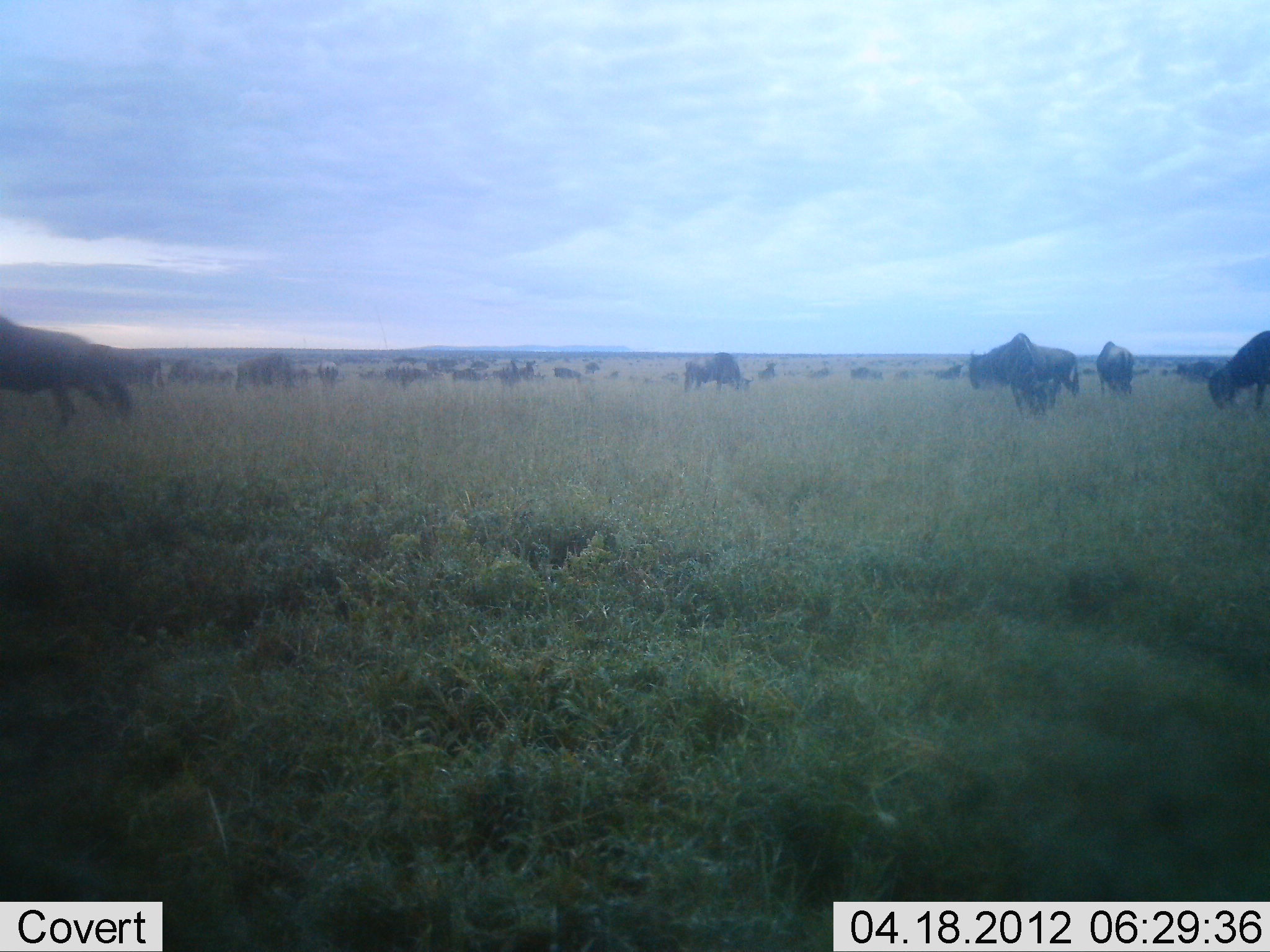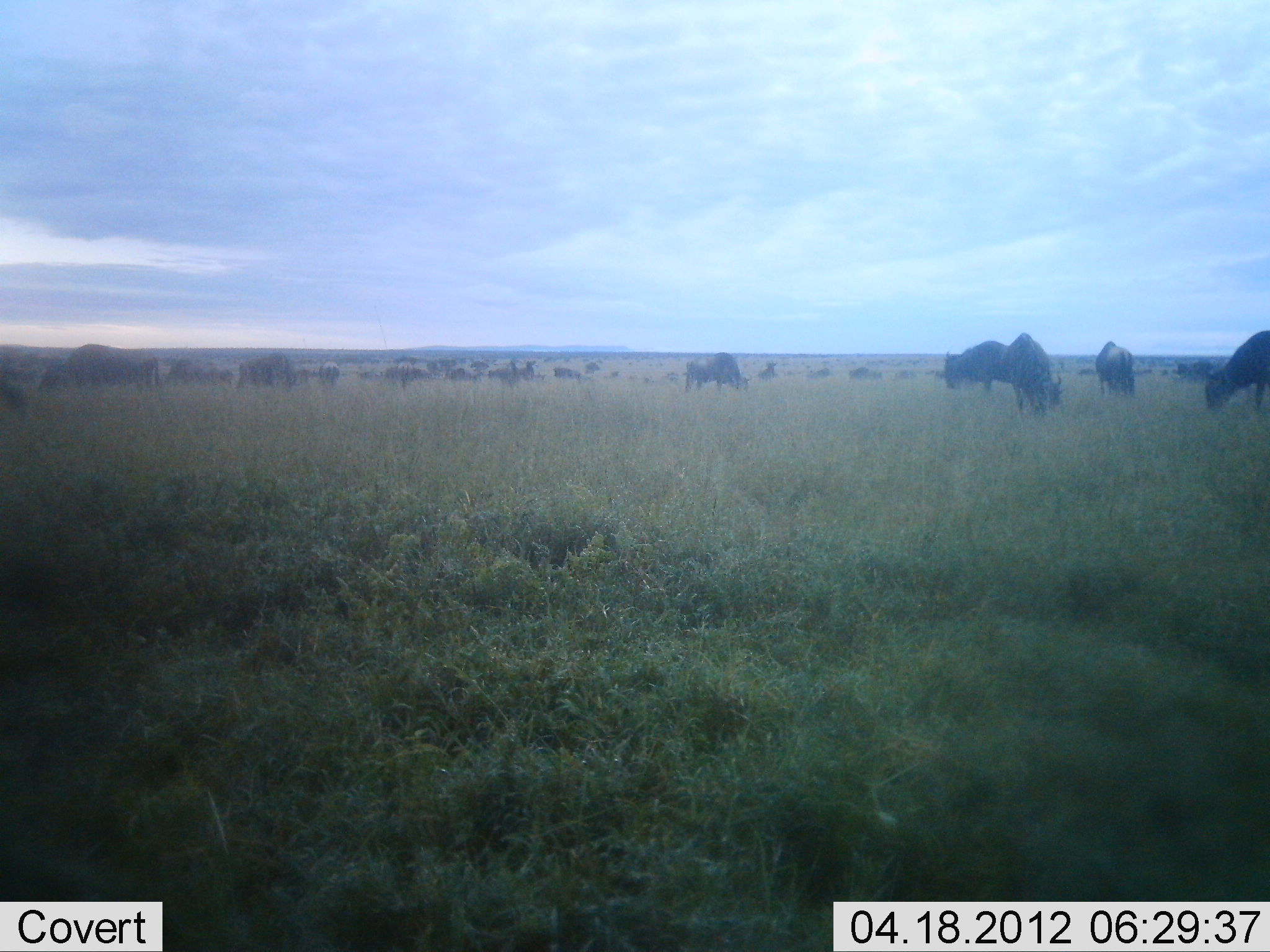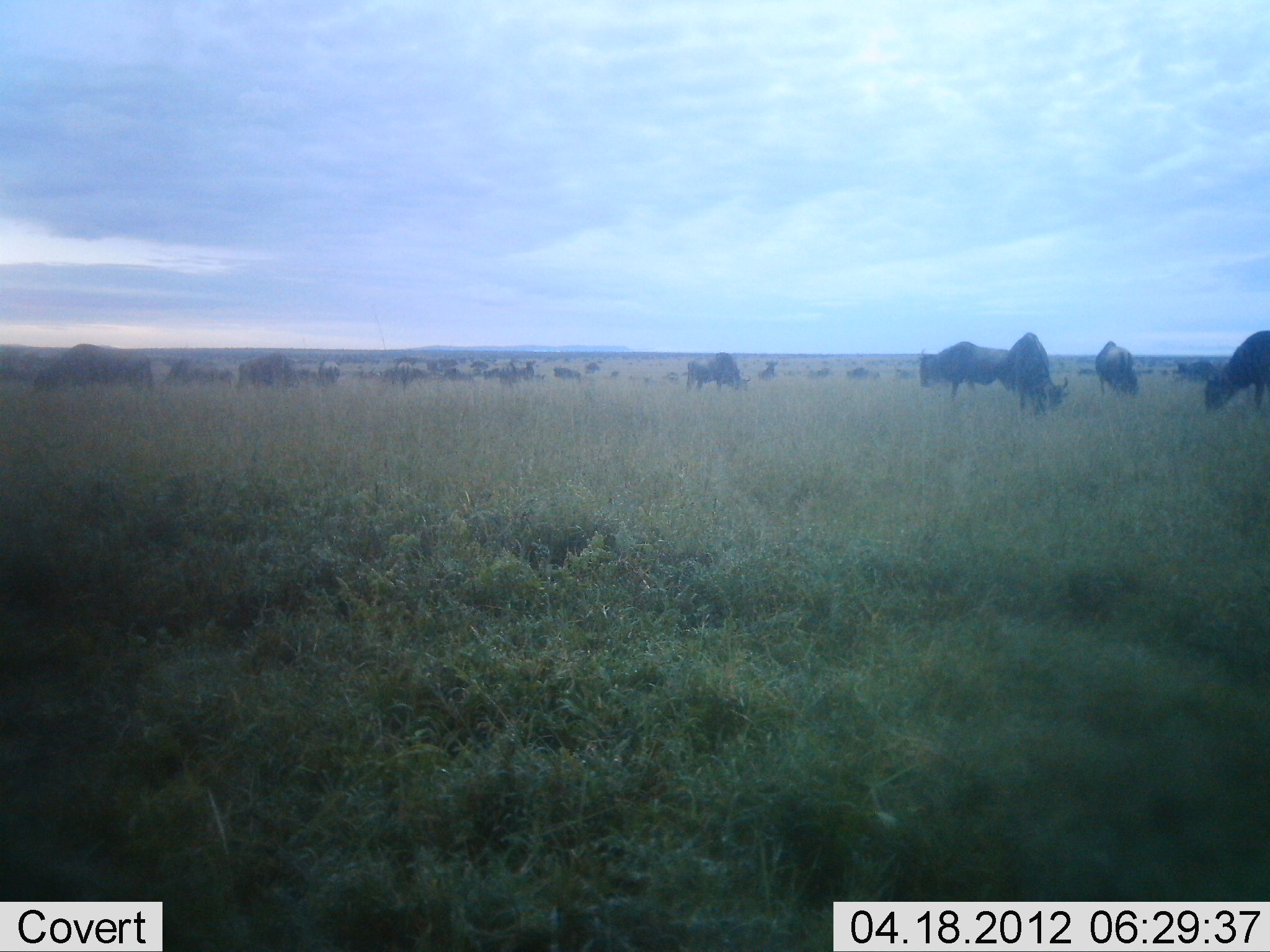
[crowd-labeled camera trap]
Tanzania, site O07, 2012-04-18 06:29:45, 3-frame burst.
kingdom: Animalia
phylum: Chordata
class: Mammalia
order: Artiodactyla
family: Bovidae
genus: Connochaetes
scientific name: Connochaetes taurinus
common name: blue wildebeest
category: wildebeest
Wildebeest (blue wildebeest) (Connochaetes taurinus), count 11-50. Behavior (volunteer vote fractions): standing 52%, resting 13%, moving 68%, interacting 3%. Young present (vote fraction): 3%. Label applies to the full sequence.